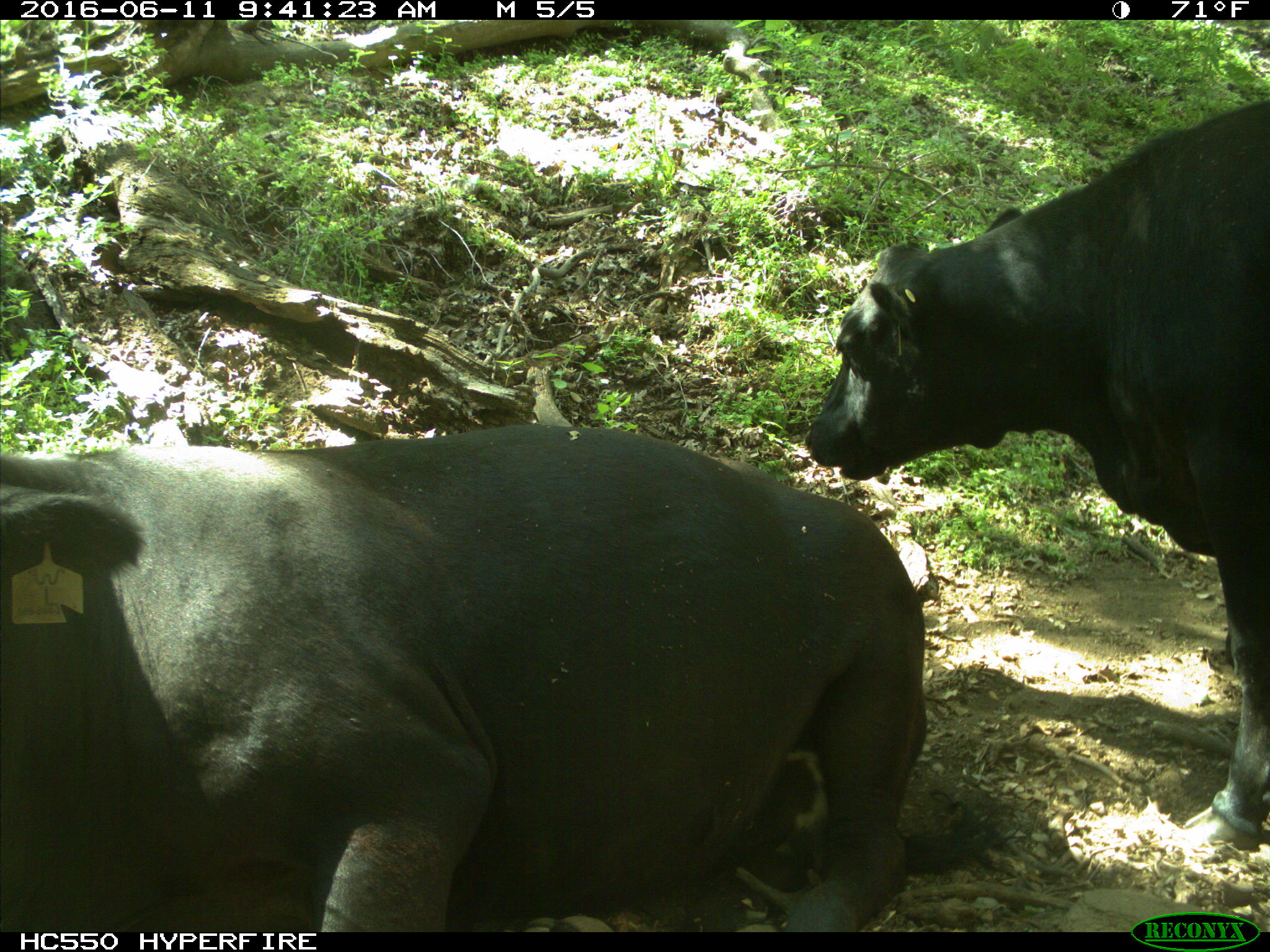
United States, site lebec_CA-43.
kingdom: Animalia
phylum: Chordata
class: Mammalia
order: Artiodactyla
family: Bovidae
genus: Bos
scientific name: Bos taurus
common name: domestic cow